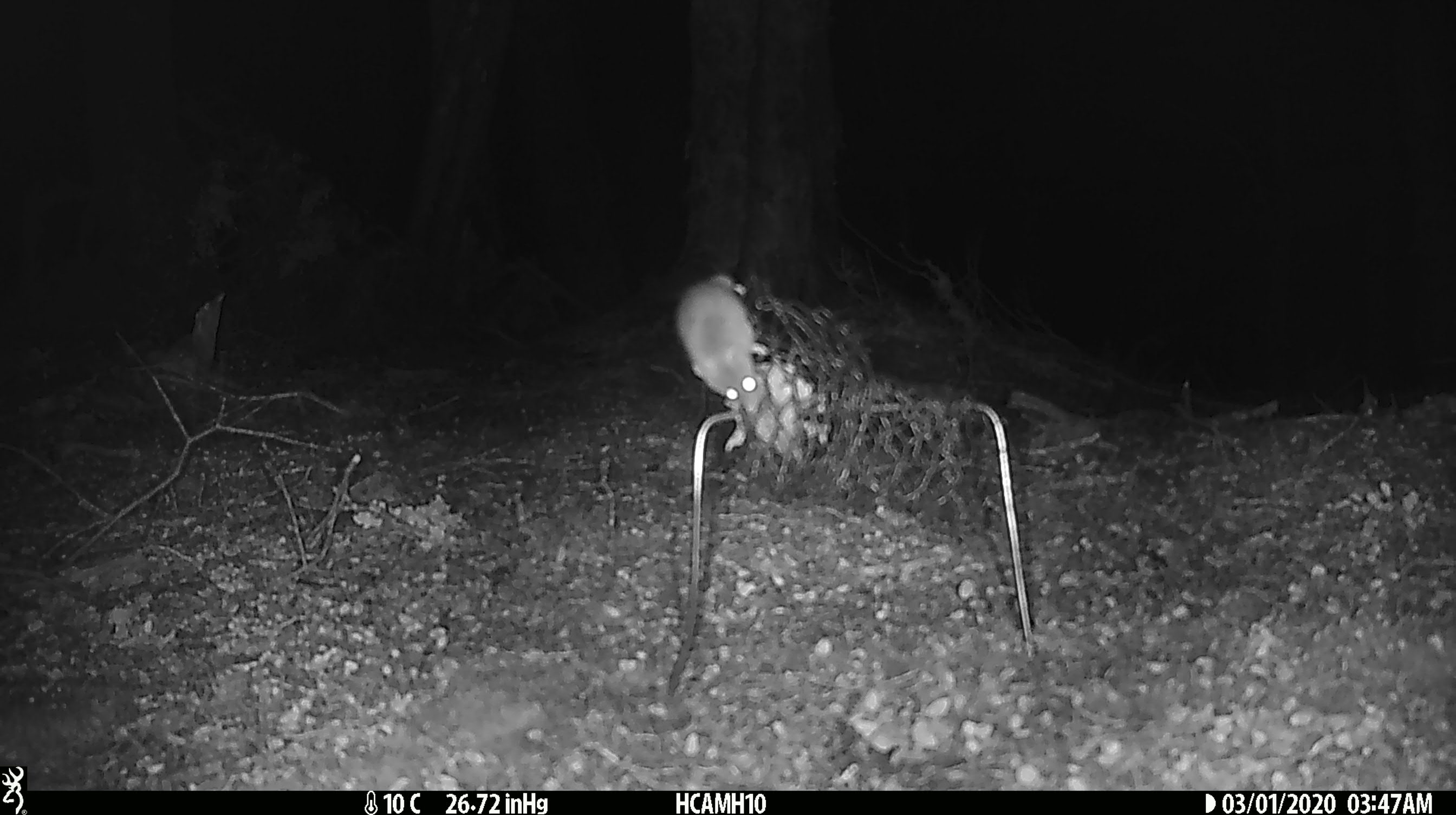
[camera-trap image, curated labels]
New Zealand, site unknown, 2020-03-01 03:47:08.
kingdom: Animalia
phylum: Chordata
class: Mammalia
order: Rodentia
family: Muridae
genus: Mus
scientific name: Mus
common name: mouse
Mouse (Mus).